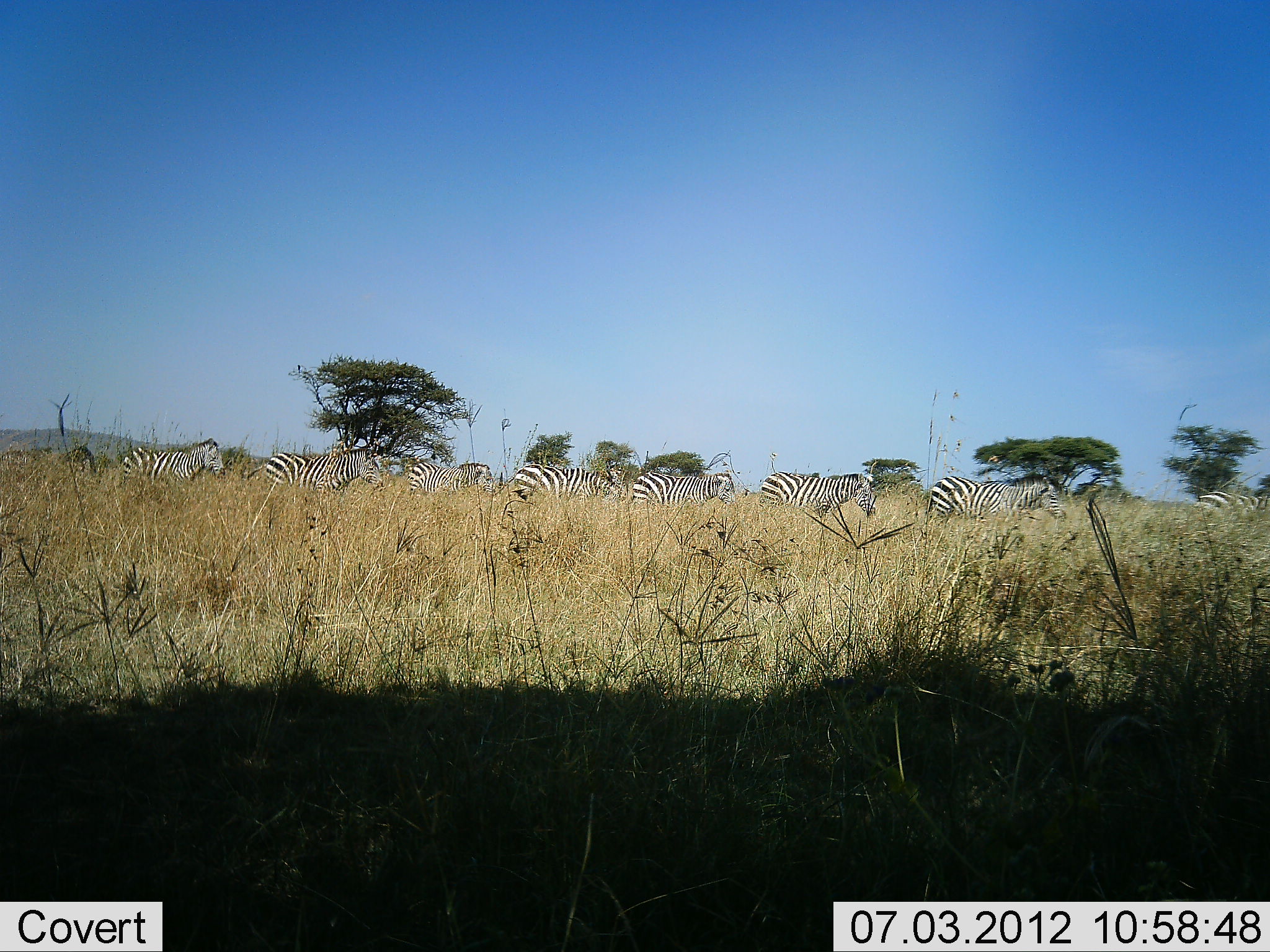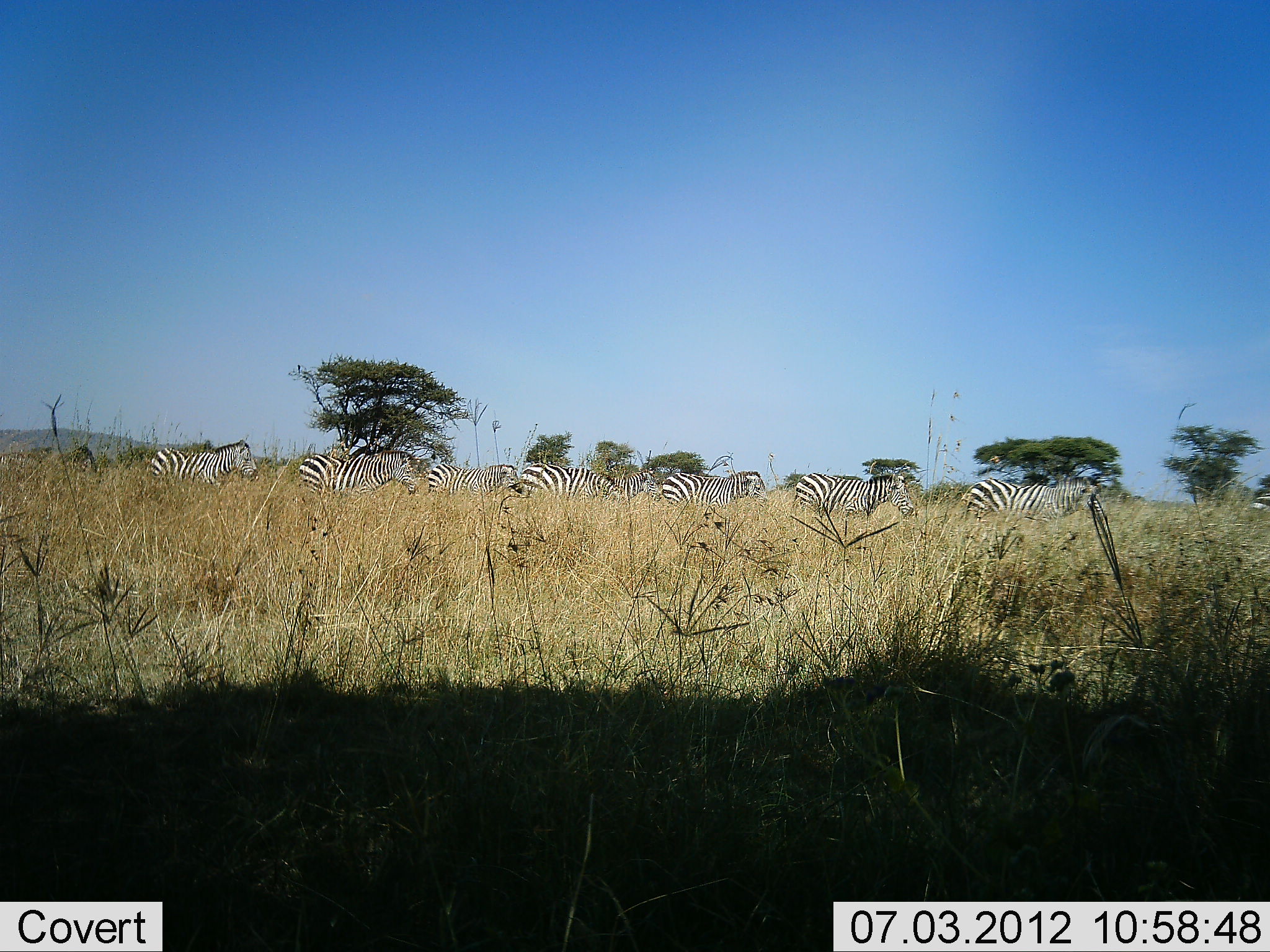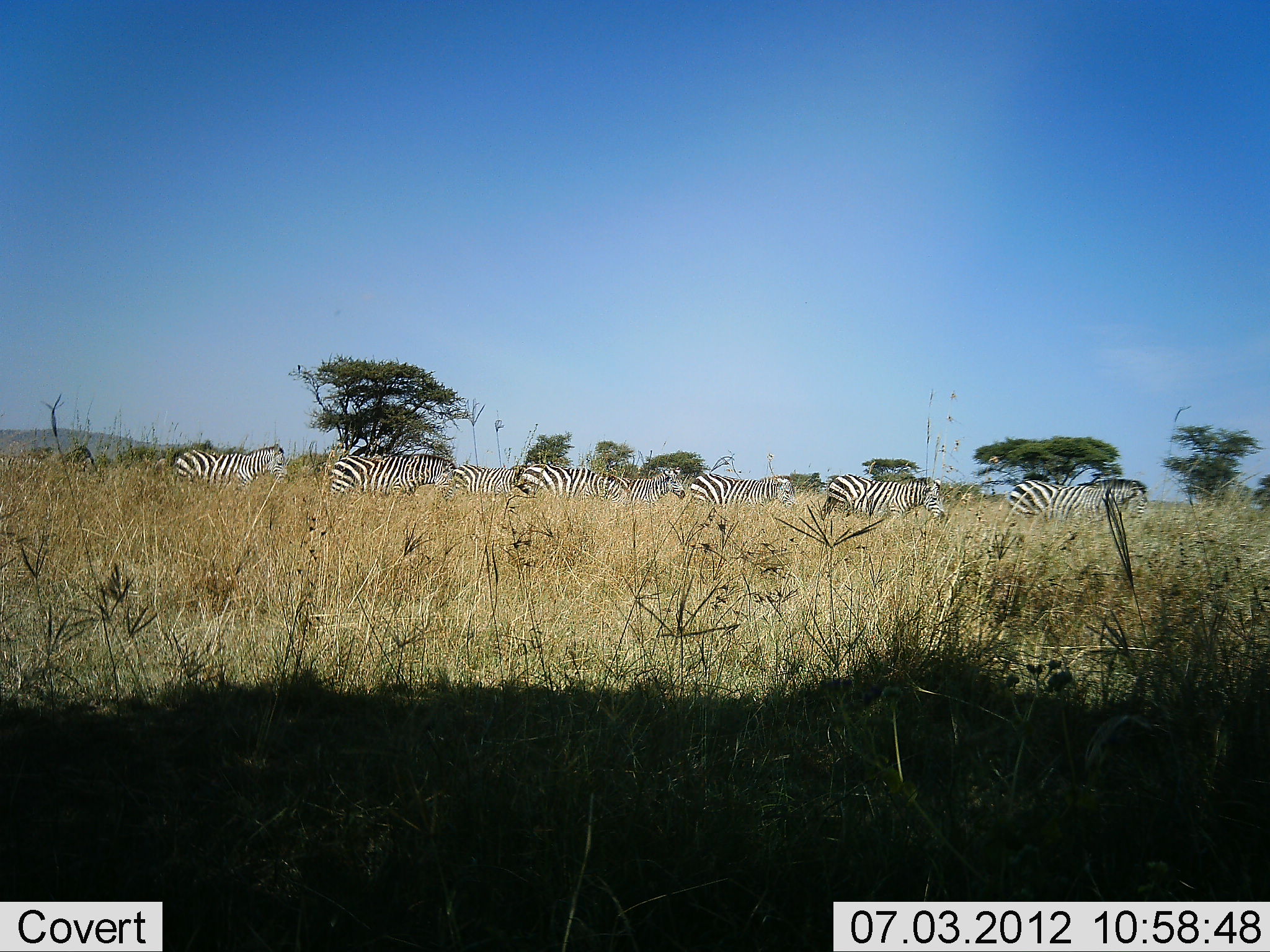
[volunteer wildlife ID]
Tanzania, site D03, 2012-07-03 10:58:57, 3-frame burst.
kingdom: Animalia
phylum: Chordata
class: Mammalia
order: Perissodactyla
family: Equidae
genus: Equus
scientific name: Equus quagga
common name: plains zebra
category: zebra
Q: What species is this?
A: Zebra (plains zebra) (Equus quagga).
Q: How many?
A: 8.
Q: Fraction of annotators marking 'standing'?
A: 10%.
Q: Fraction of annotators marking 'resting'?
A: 0%.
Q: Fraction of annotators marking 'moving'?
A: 90%.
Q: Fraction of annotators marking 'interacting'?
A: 0%.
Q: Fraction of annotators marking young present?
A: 0%.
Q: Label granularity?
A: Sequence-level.